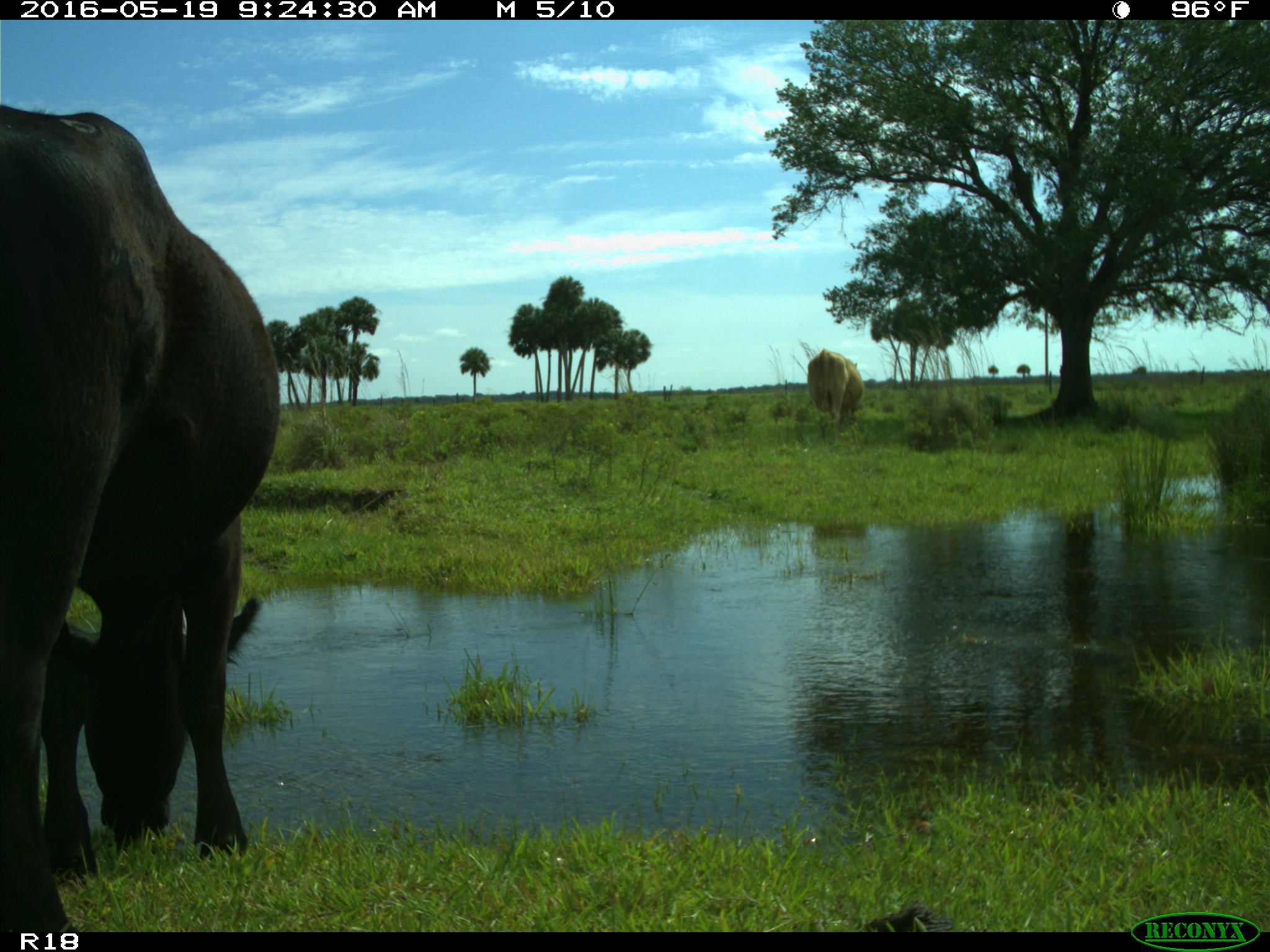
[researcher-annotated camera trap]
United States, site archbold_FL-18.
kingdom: Animalia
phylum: Chordata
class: Mammalia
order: Artiodactyla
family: Bovidae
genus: Bos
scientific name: Bos taurus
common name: domestic cow